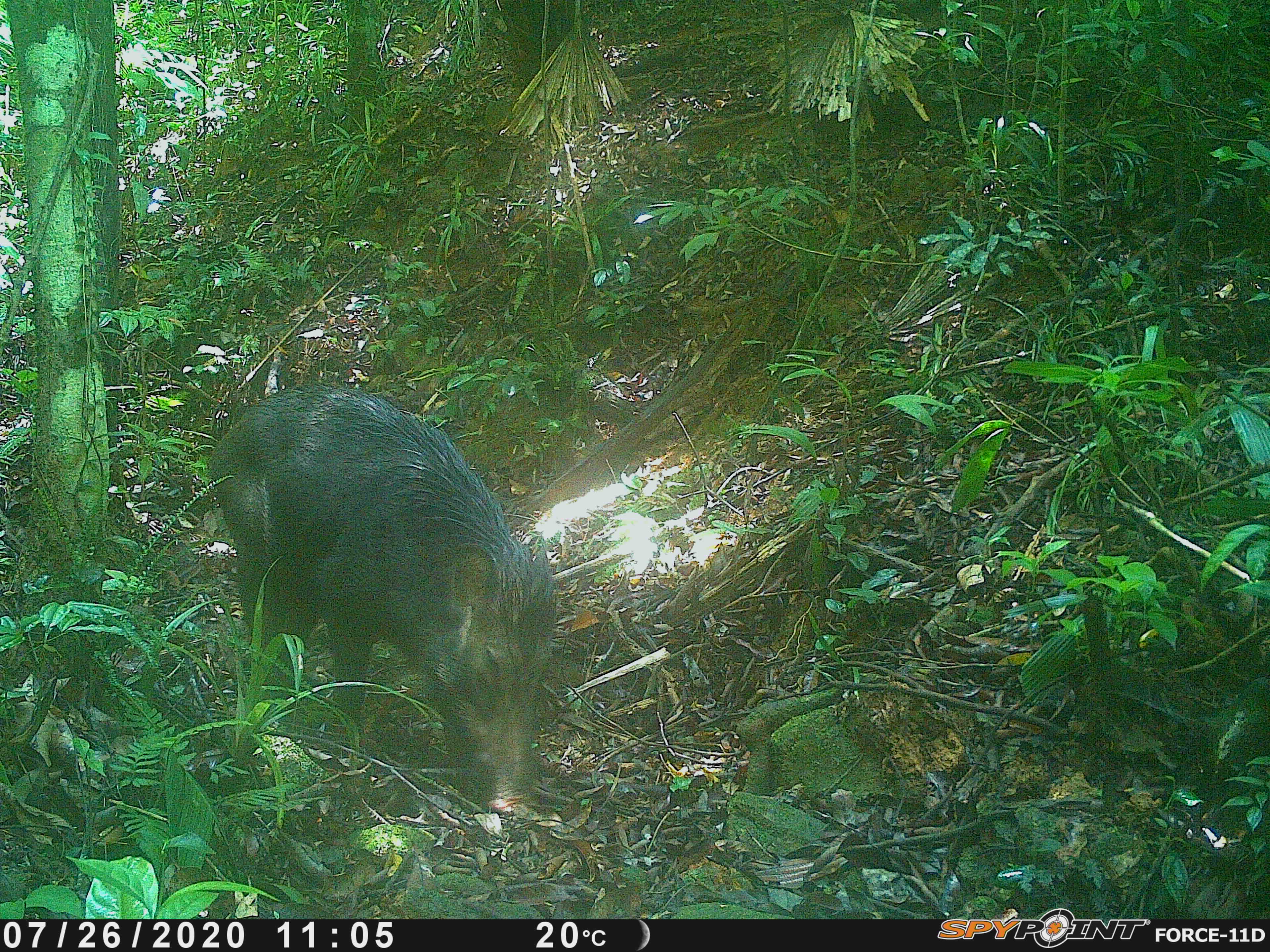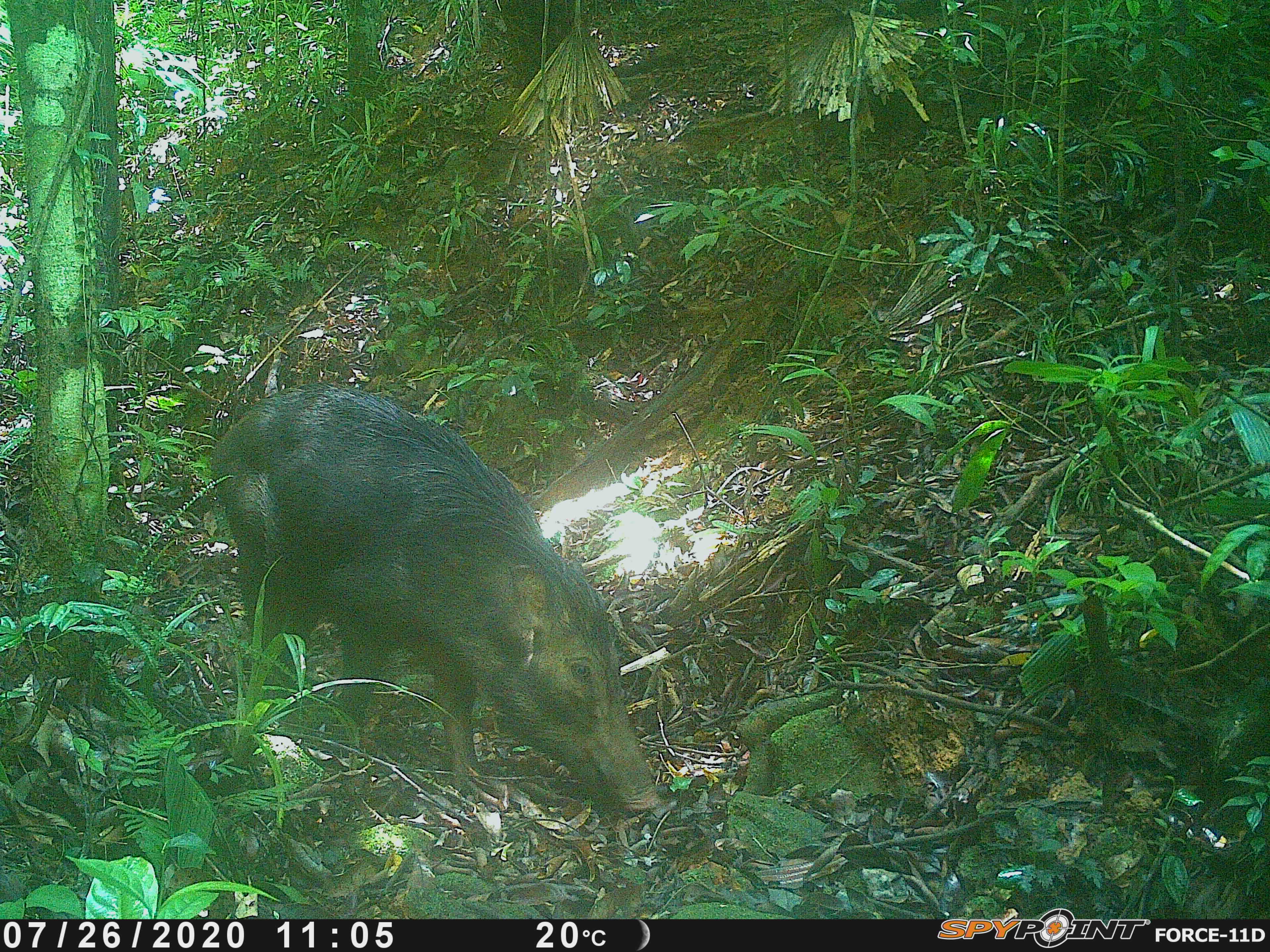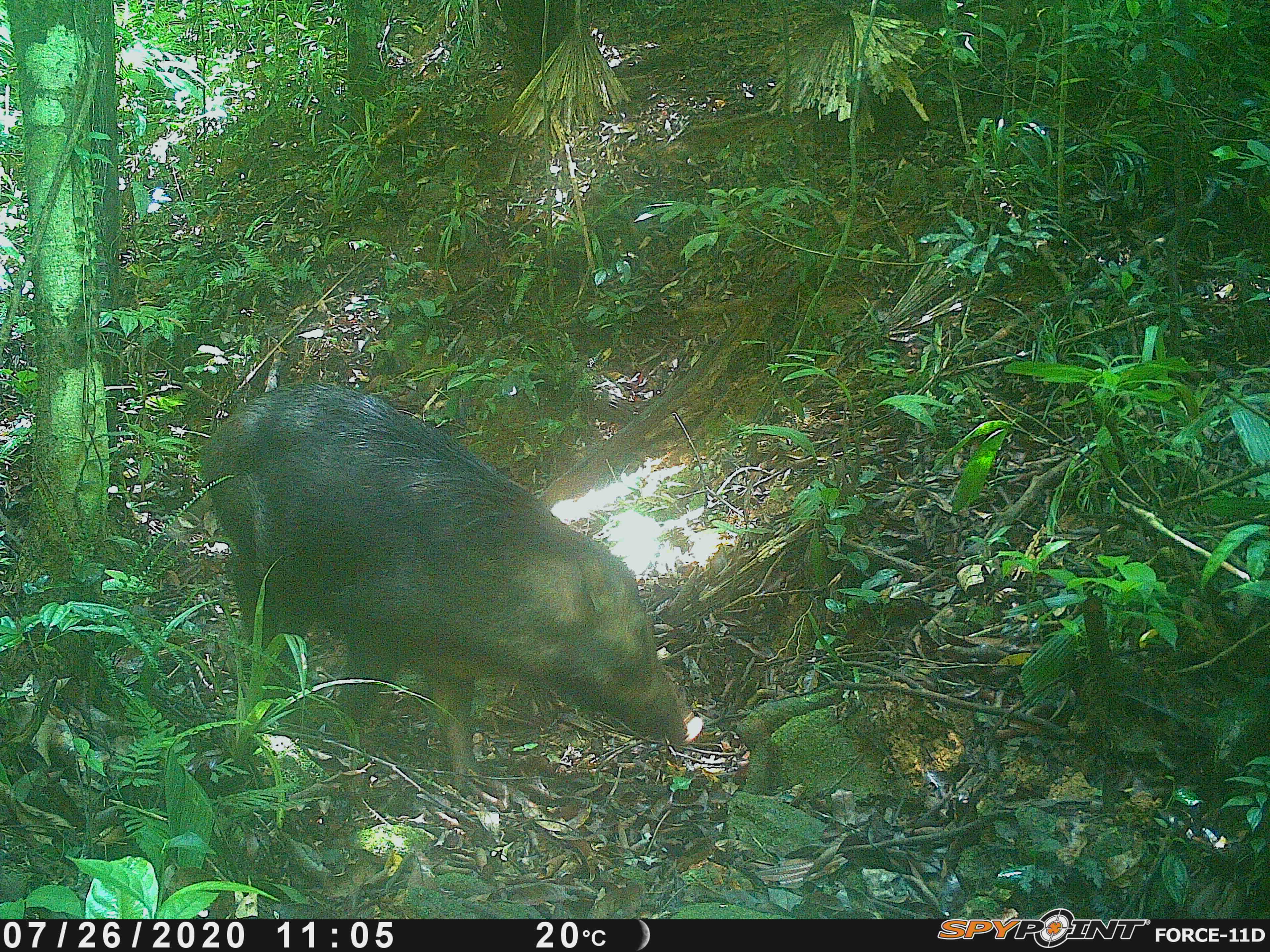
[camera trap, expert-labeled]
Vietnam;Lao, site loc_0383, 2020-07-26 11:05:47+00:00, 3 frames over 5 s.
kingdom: Animalia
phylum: Chordata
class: Mammalia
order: Artiodactyla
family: Suidae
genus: Sus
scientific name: Sus scrofa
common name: eurasian wild pig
Eurasian wild pig (Sus scrofa). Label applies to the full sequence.